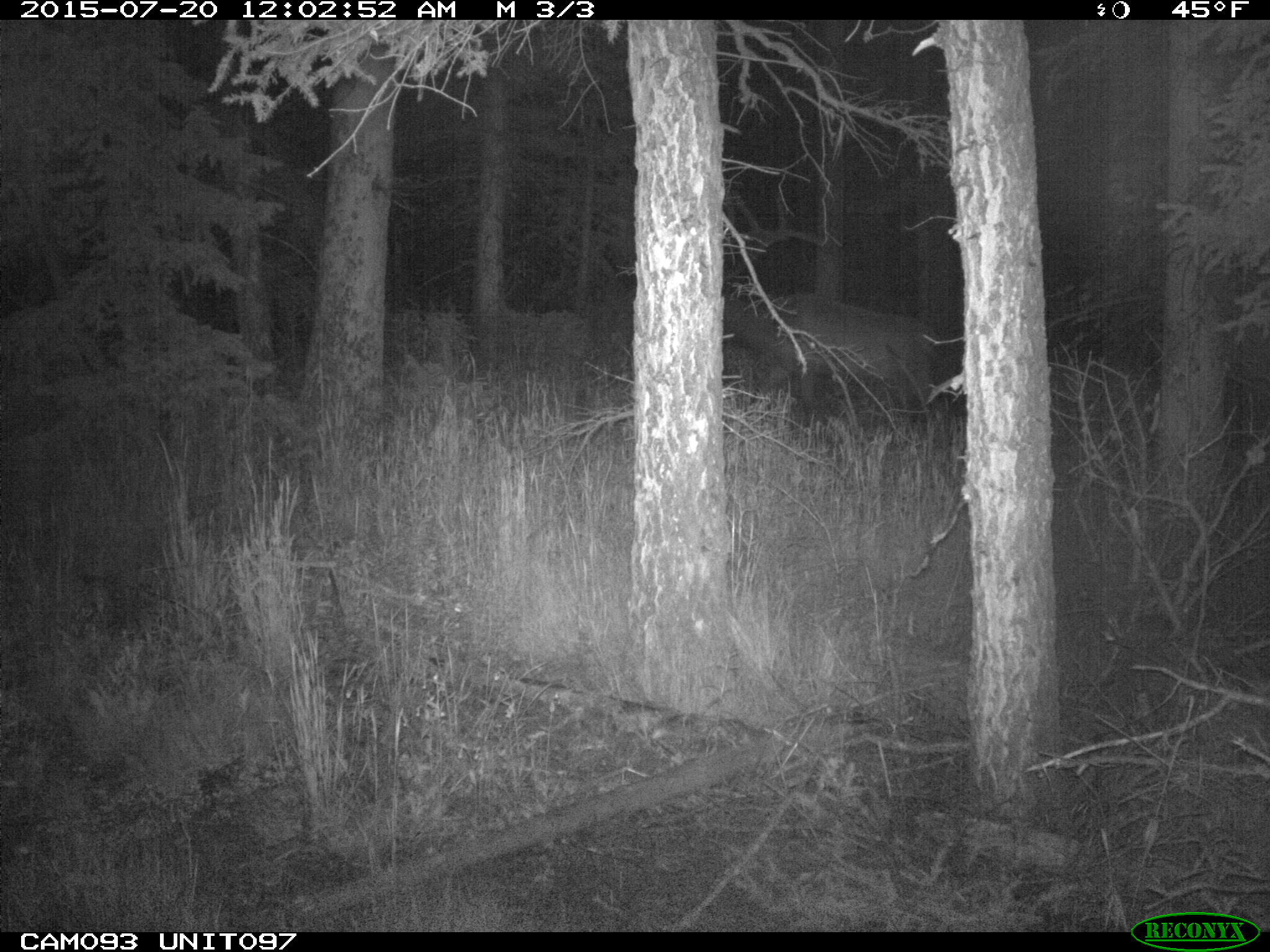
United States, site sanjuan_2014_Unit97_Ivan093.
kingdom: Animalia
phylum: Chordata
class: Mammalia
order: Artiodactyla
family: Cervidae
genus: Cervus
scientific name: Cervus elaphus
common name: red deer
Cervus elaphus (red deer).